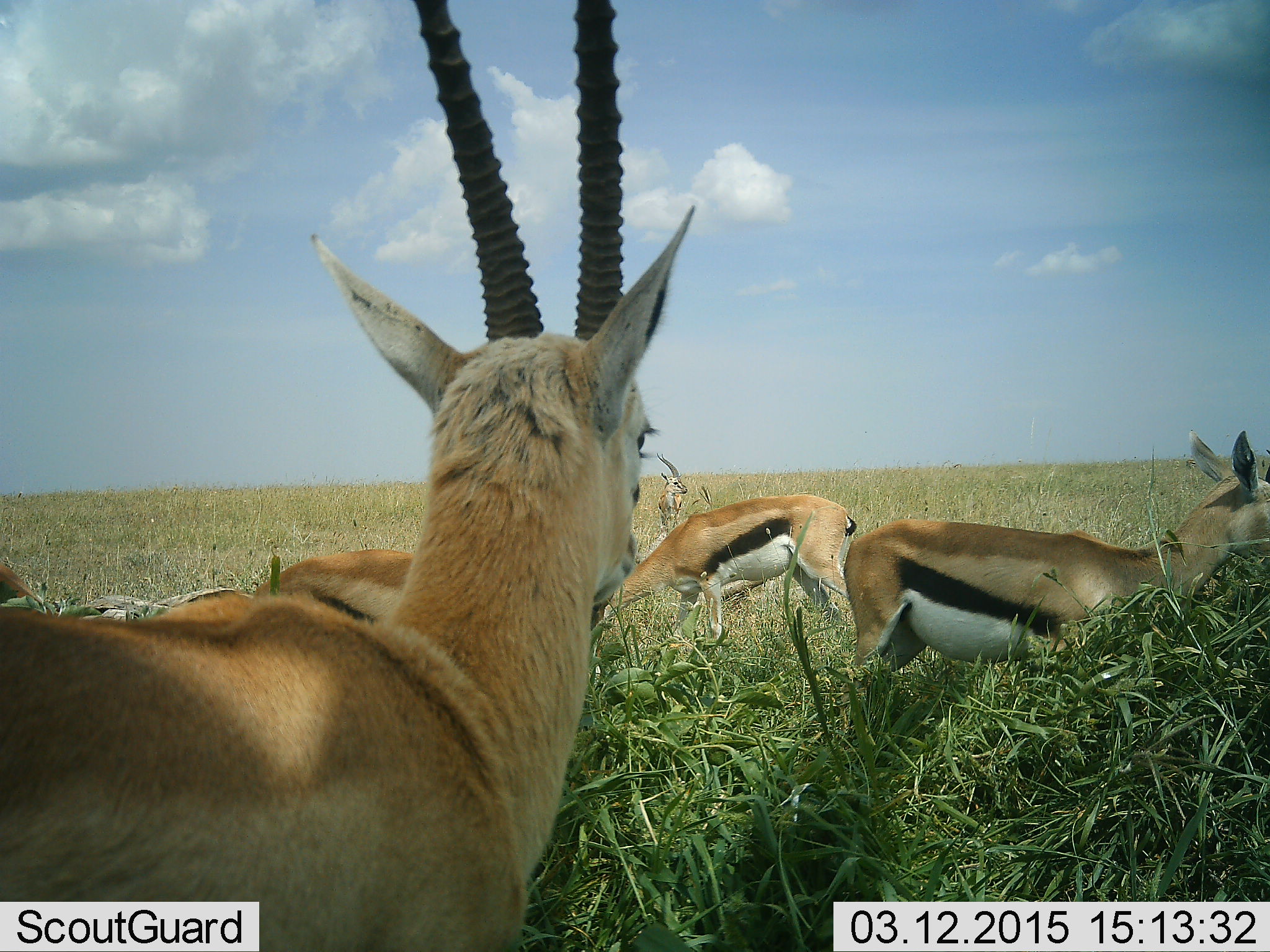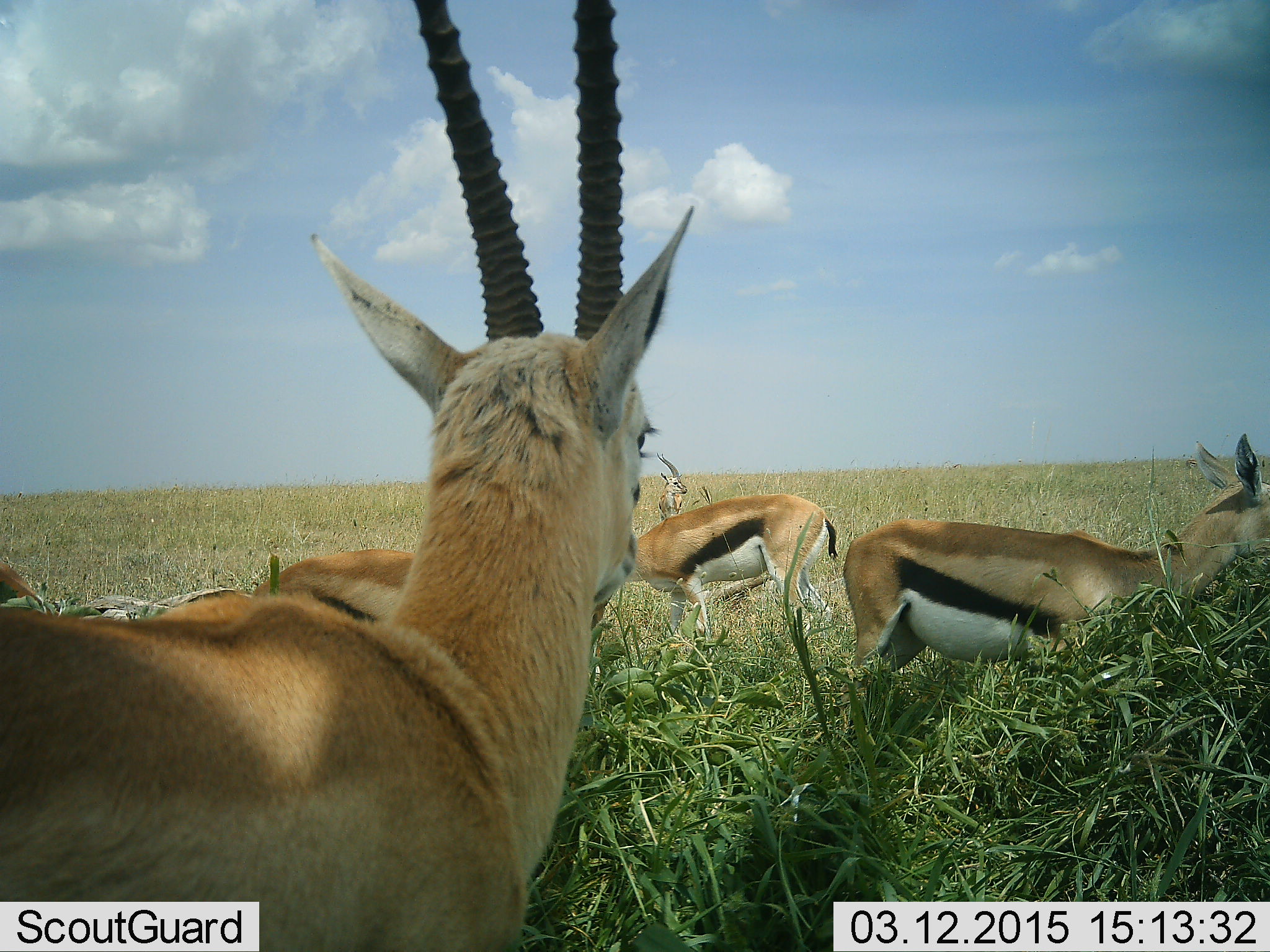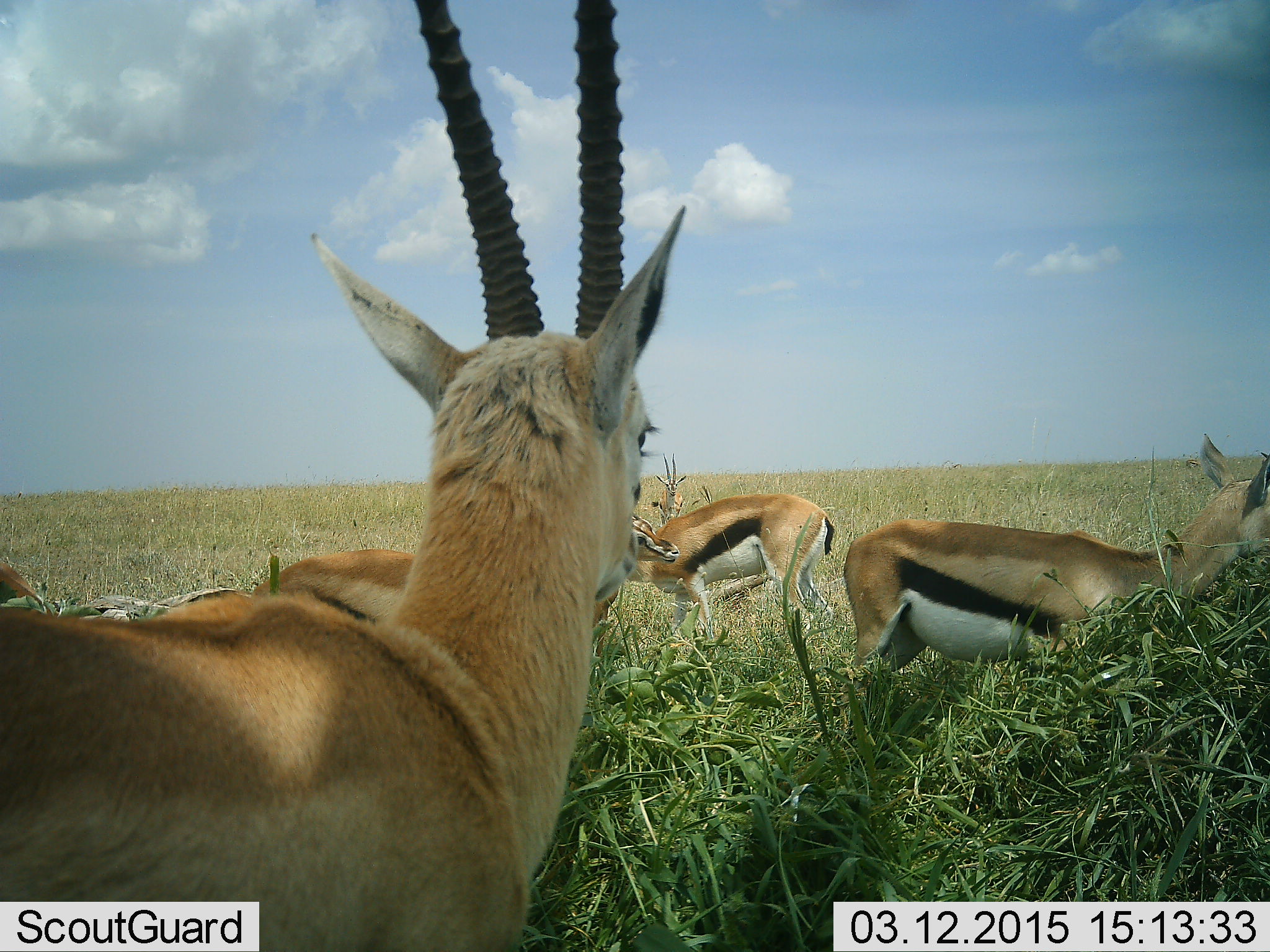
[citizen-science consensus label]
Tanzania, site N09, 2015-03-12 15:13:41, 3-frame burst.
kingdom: Animalia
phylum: Chordata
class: Mammalia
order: Artiodactyla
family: Bovidae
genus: Eudorcas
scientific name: Eudorcas thomsonii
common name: thomson's gazelle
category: gazellethomsons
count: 5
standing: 90%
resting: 10%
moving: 10%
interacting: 0%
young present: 0%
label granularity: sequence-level